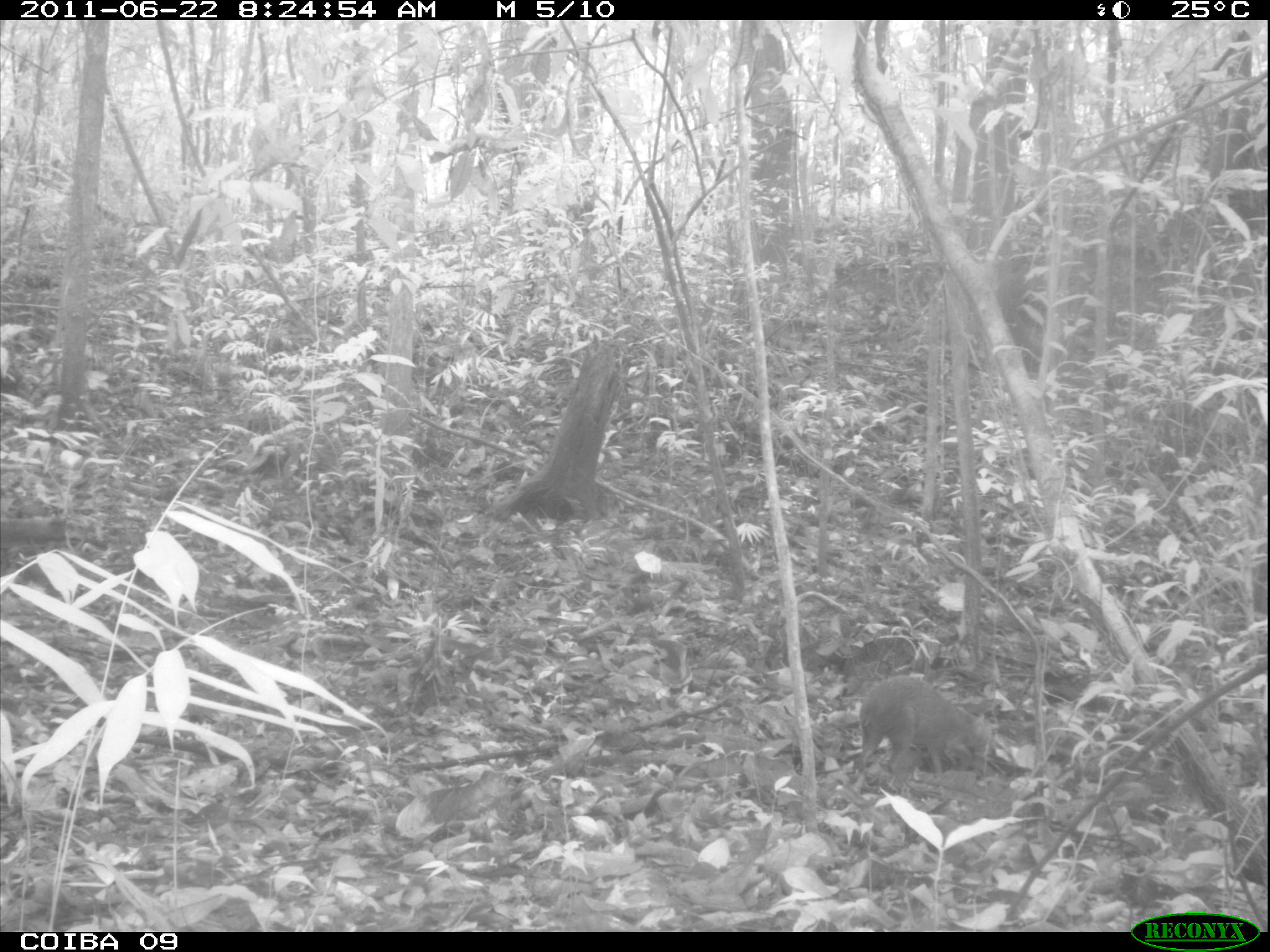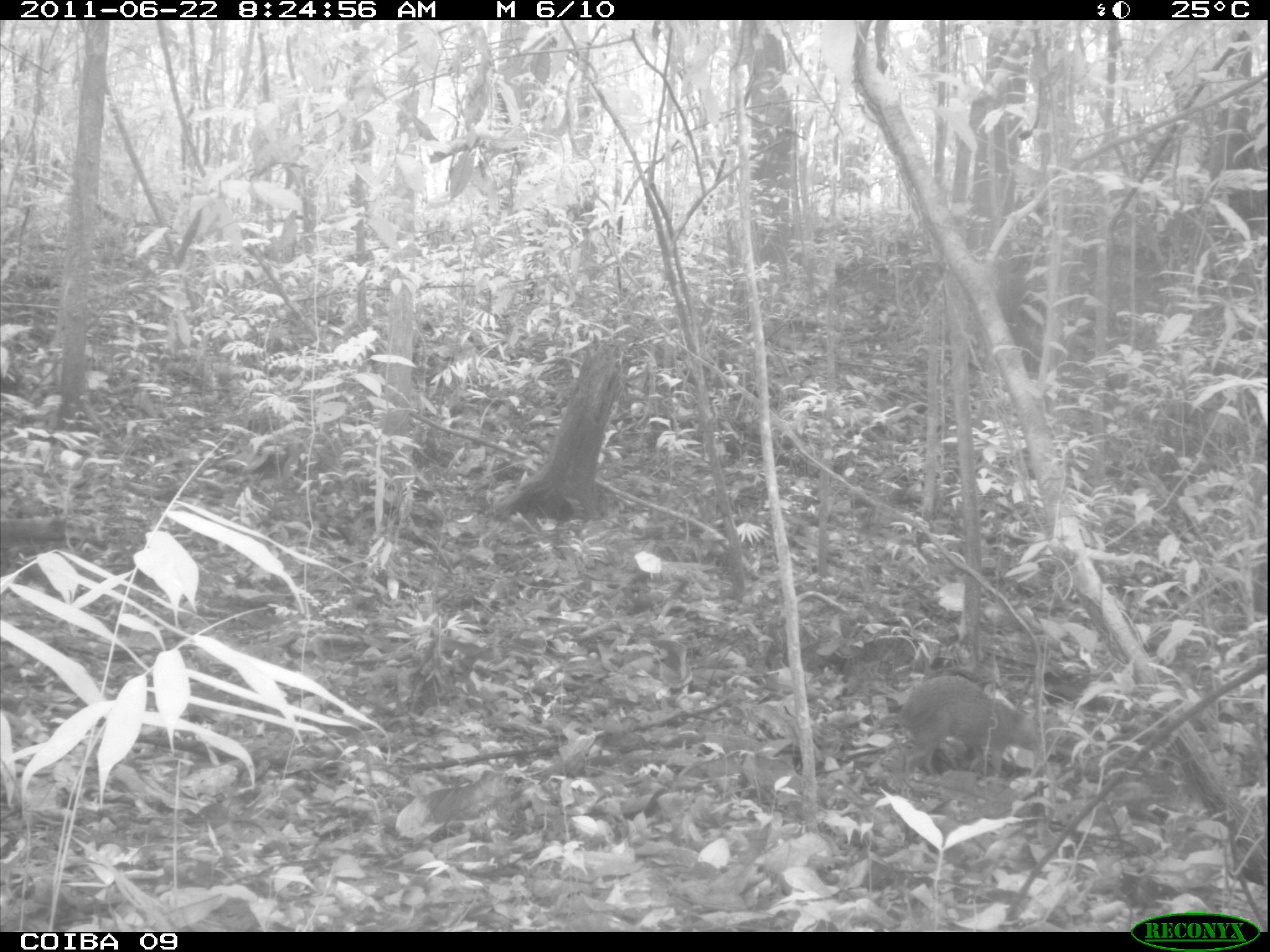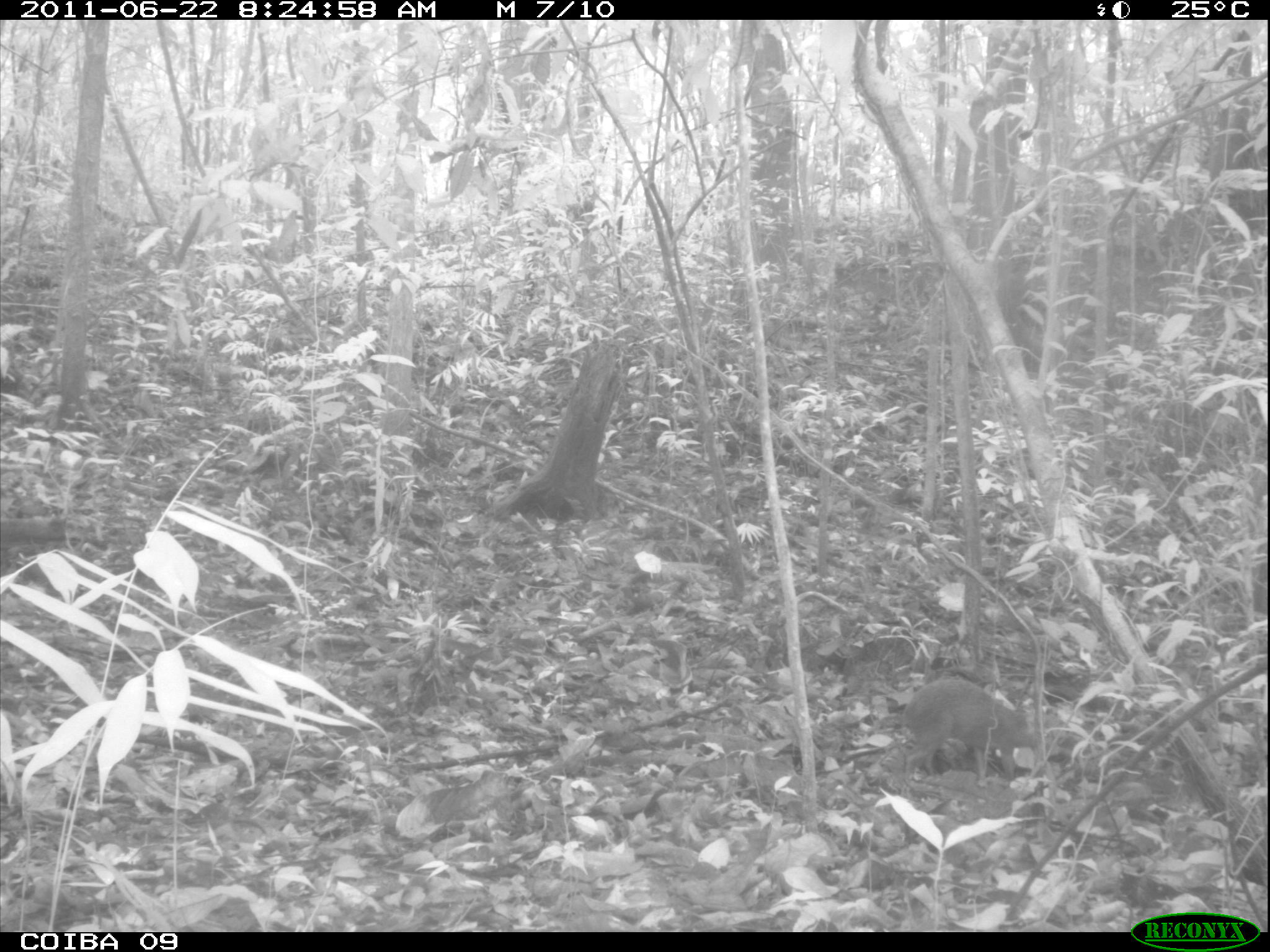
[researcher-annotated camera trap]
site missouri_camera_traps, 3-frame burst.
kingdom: Animalia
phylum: Chordata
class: Mammalia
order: Rodentia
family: Dasyproctidae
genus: Dasyprocta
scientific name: Dasyprocta coibae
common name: coiban agouti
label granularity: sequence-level